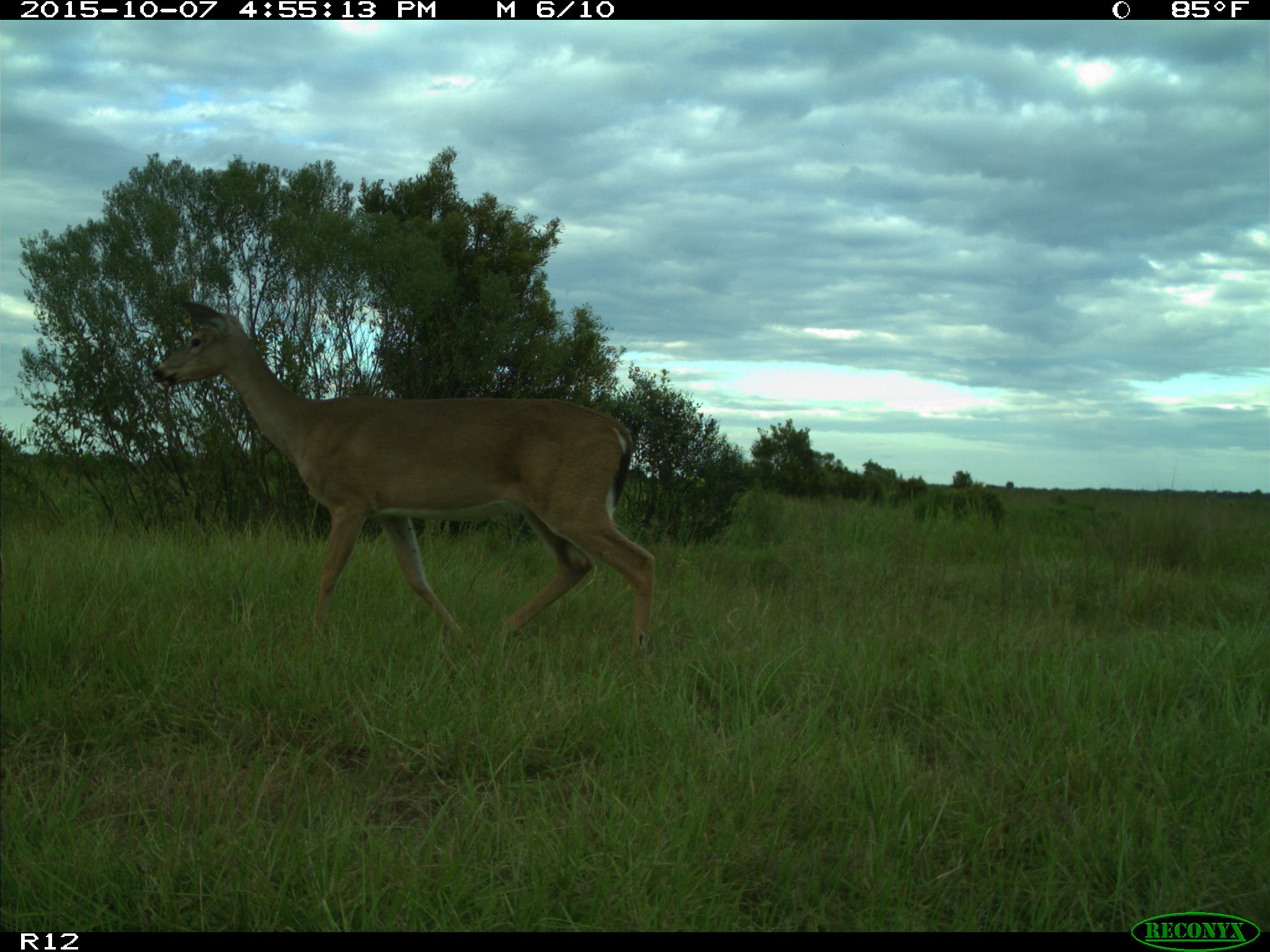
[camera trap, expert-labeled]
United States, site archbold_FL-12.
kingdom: Animalia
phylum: Chordata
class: Mammalia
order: Artiodactyla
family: Cervidae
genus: Odocoileus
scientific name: Odocoileus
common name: deer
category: unidentified deer